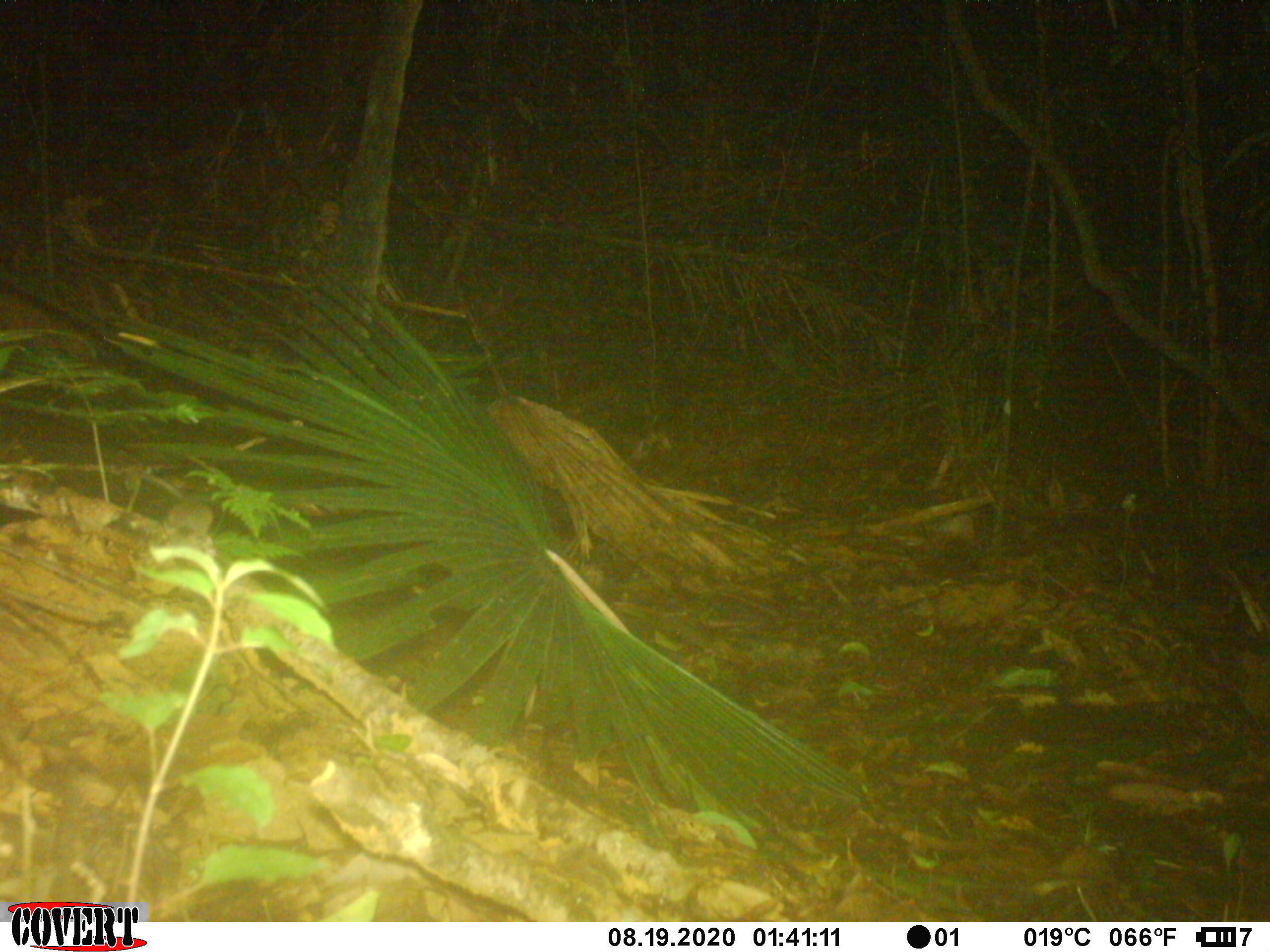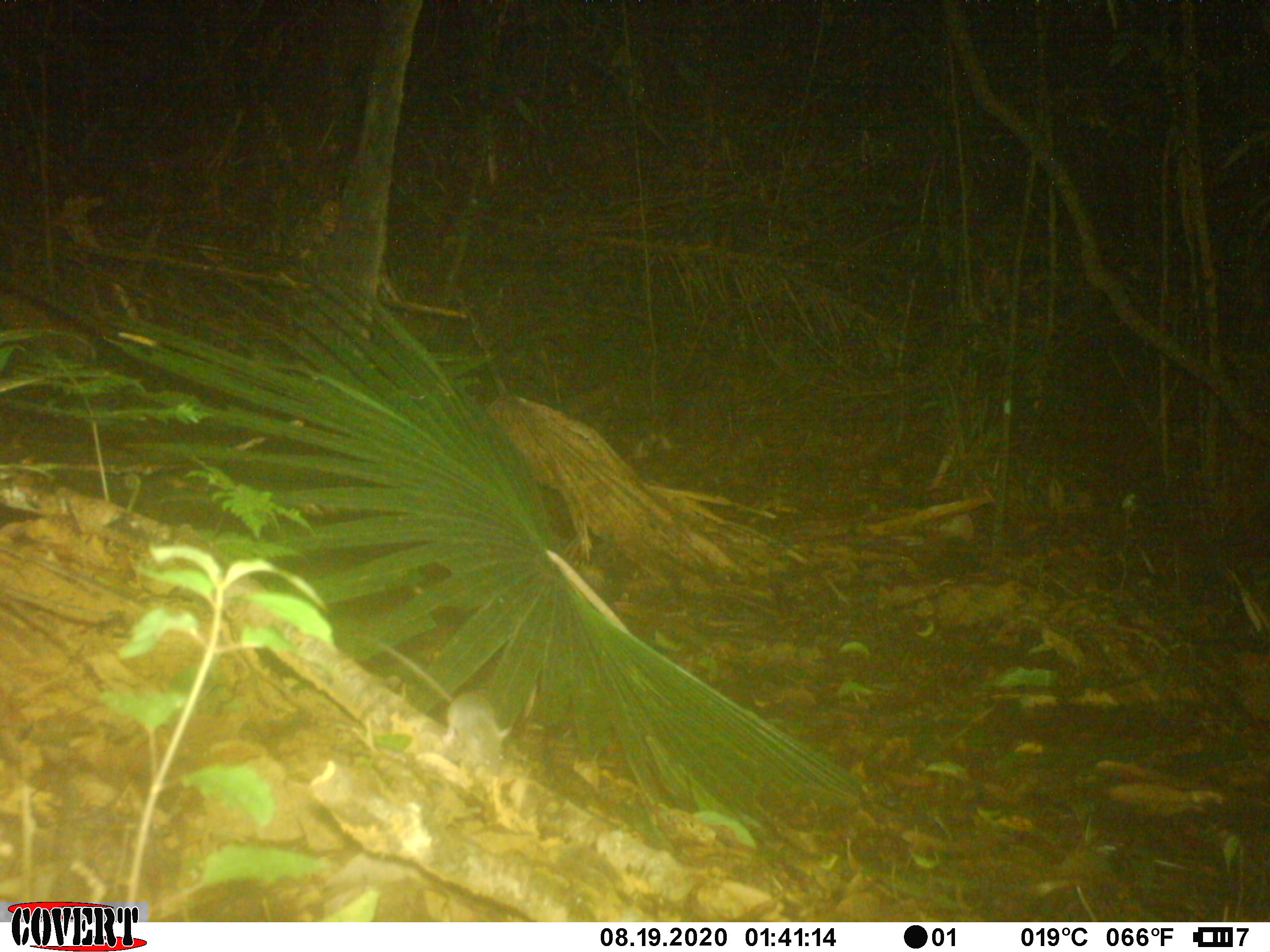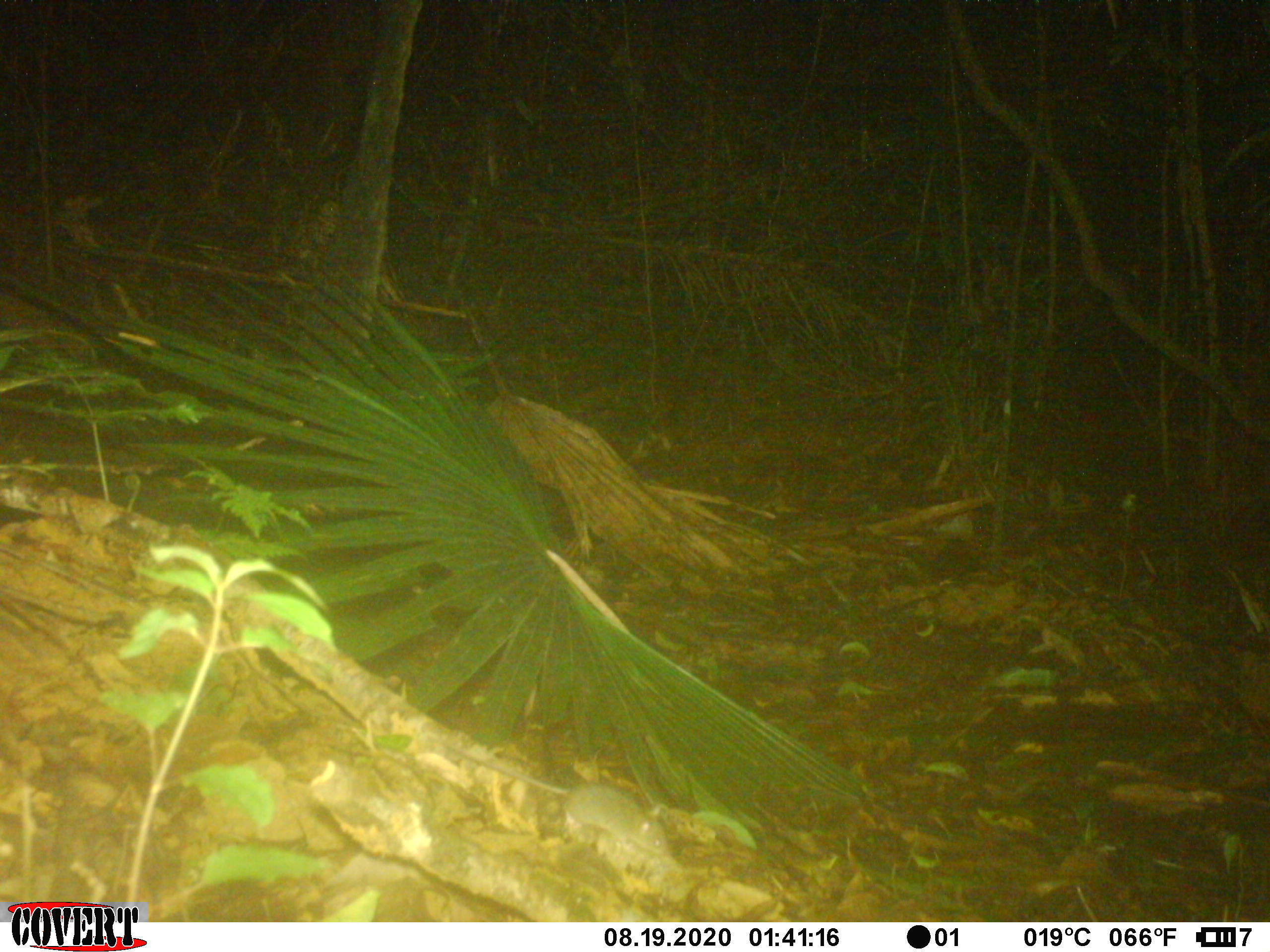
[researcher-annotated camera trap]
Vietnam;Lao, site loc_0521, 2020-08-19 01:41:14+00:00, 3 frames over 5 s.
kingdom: Animalia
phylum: Chordata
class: Mammalia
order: Rodentia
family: Muridae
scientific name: Muridae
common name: old-world mice and rats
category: unidentified murid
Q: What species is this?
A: Unidentified murid (old-world mice and rats) (Muridae).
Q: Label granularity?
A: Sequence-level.